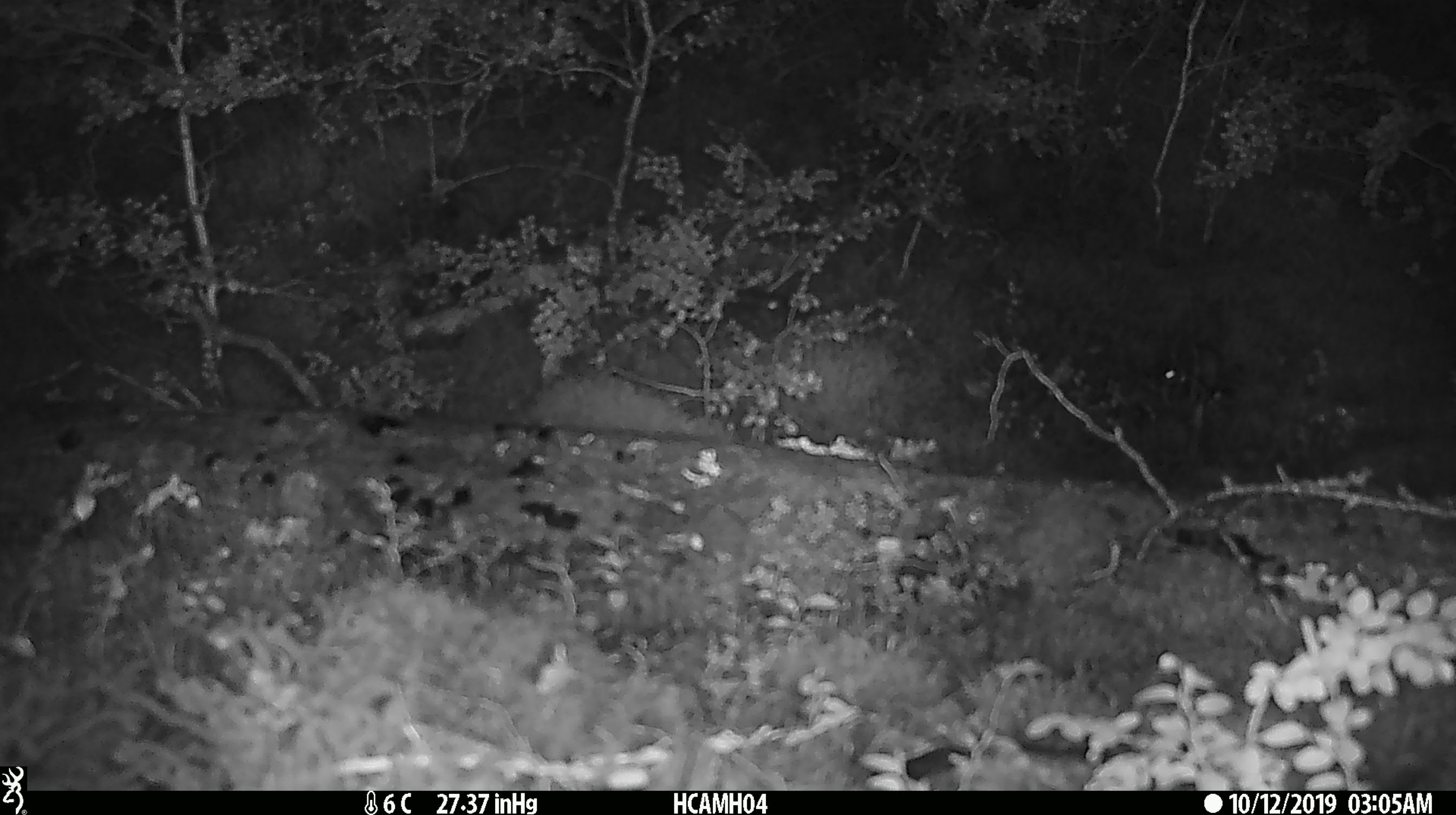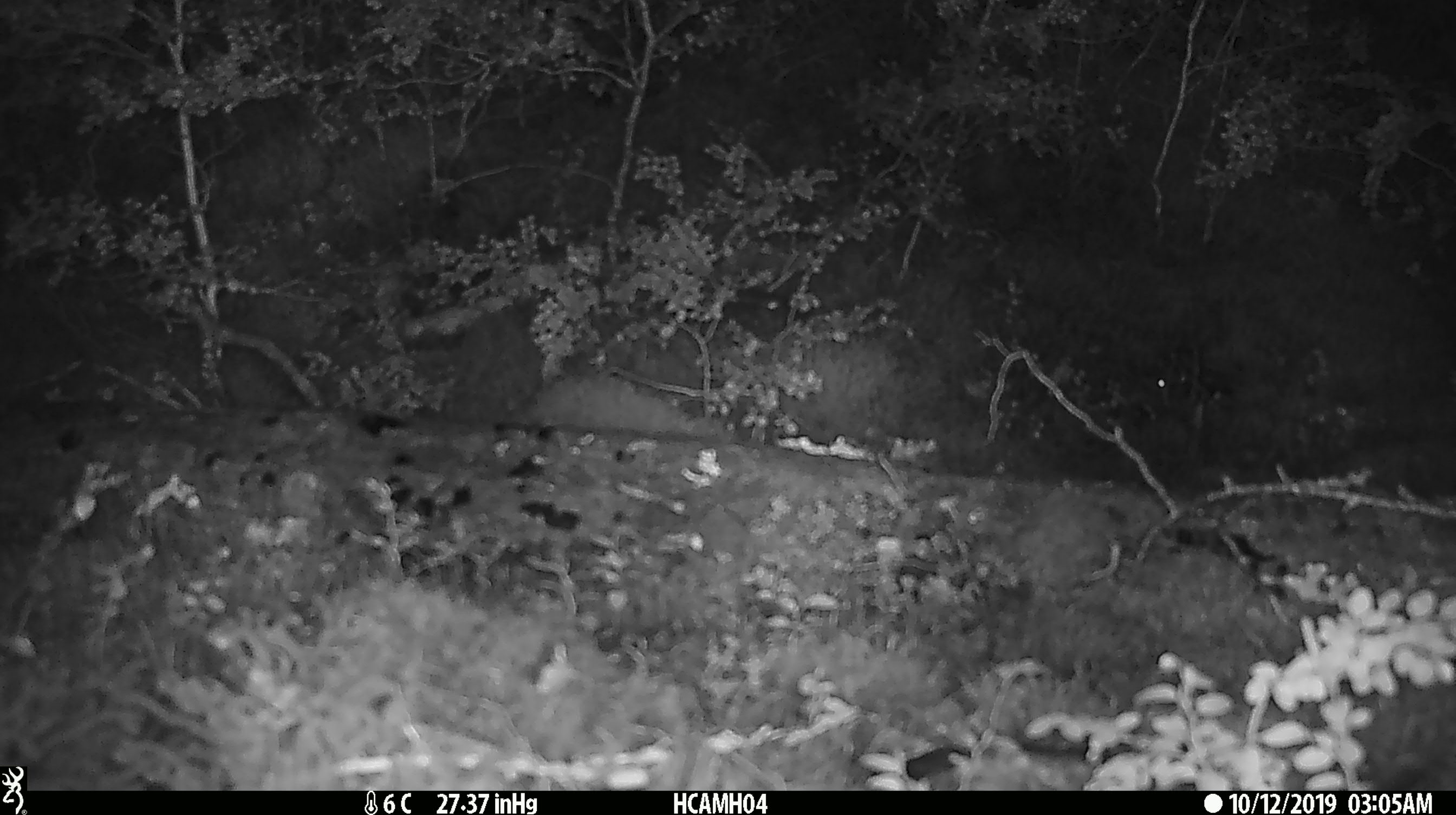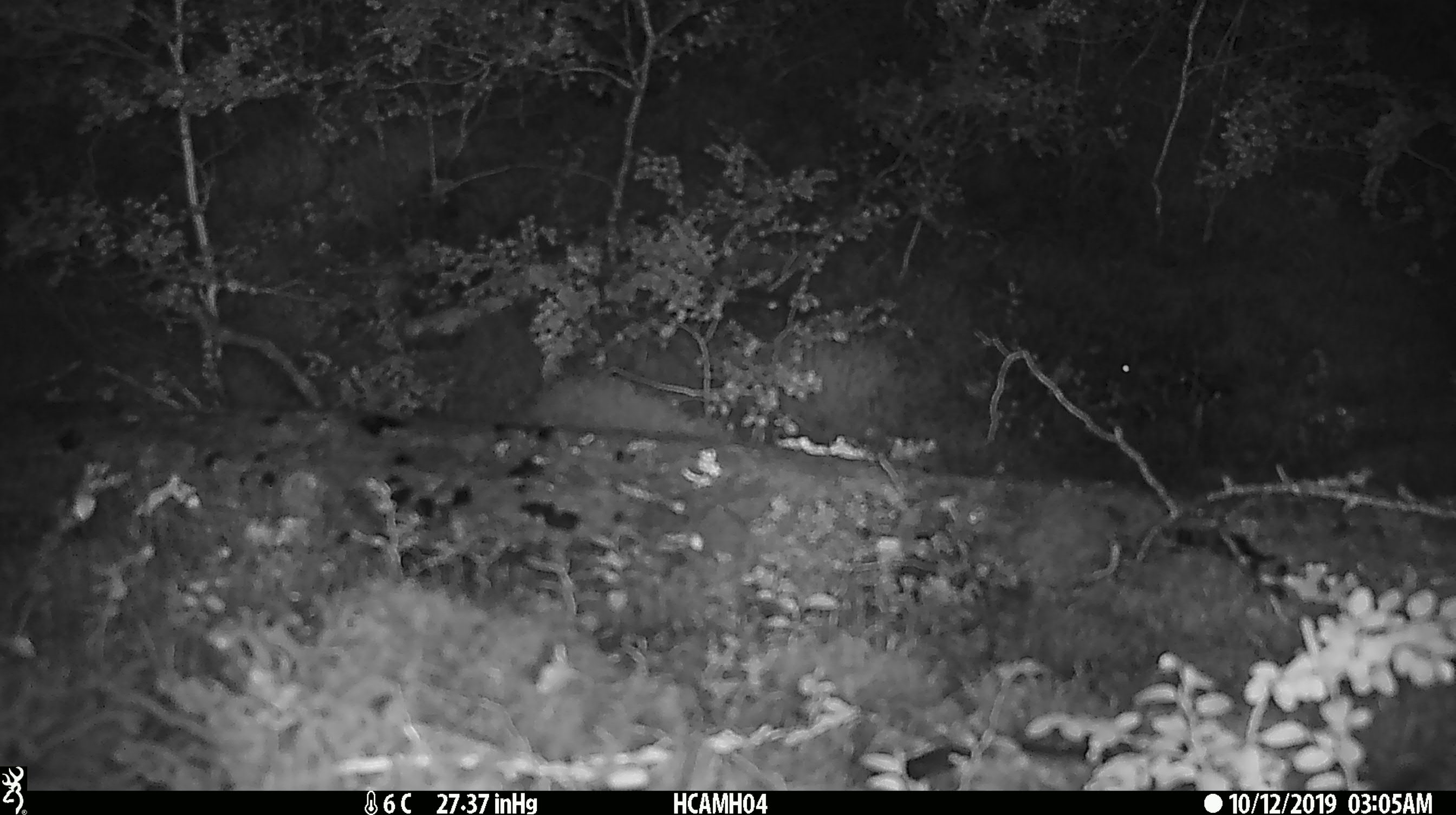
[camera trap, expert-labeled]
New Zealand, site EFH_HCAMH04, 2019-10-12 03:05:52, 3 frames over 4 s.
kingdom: Animalia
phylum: Chordata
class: Mammalia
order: Rodentia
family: Muridae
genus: Mus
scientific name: Mus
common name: mouse